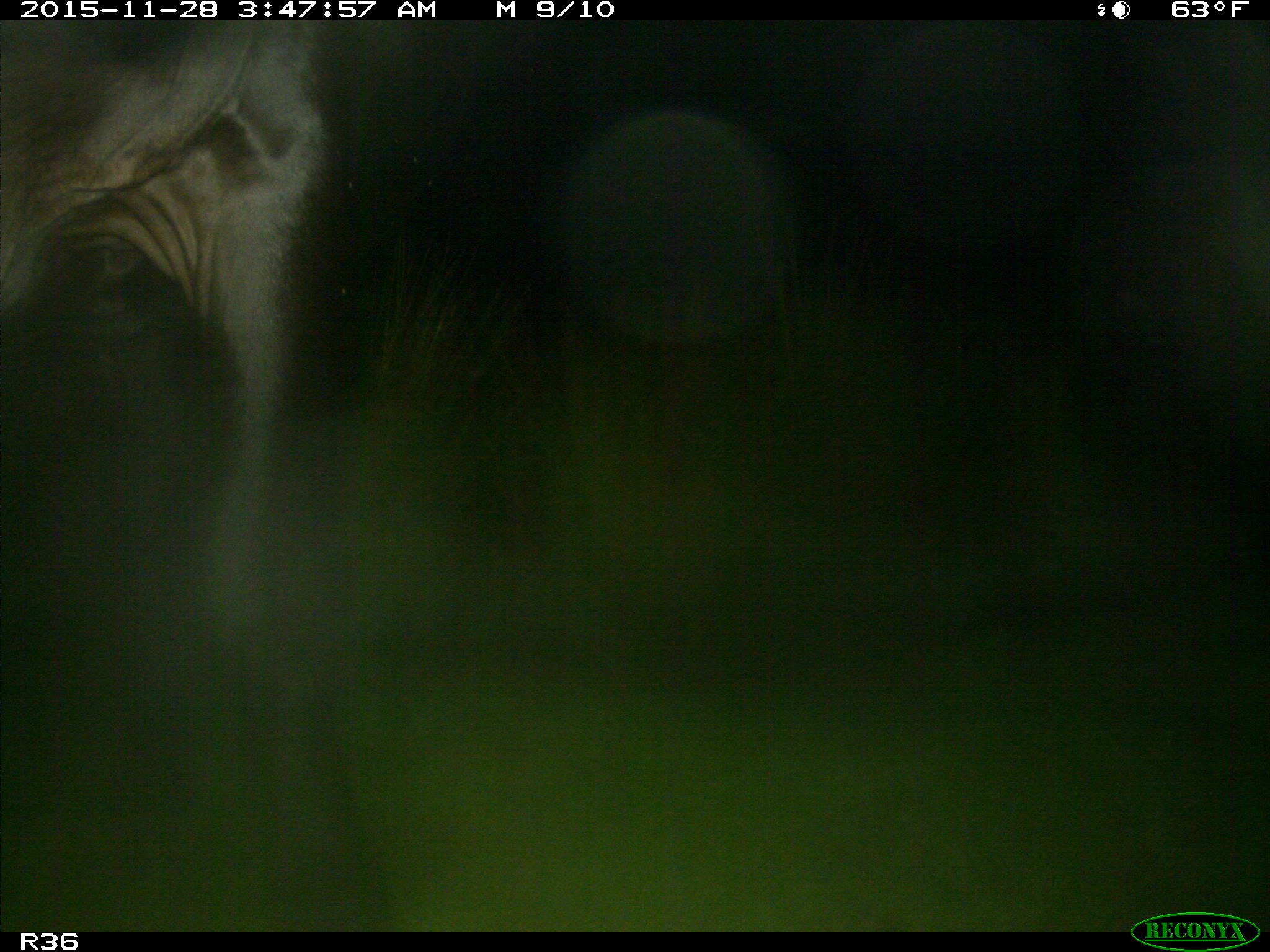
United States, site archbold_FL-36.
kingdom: Animalia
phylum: Chordata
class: Mammalia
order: Artiodactyla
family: Bovidae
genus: Bos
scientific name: Bos taurus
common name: domestic cow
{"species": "Bos taurus (domestic cow)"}